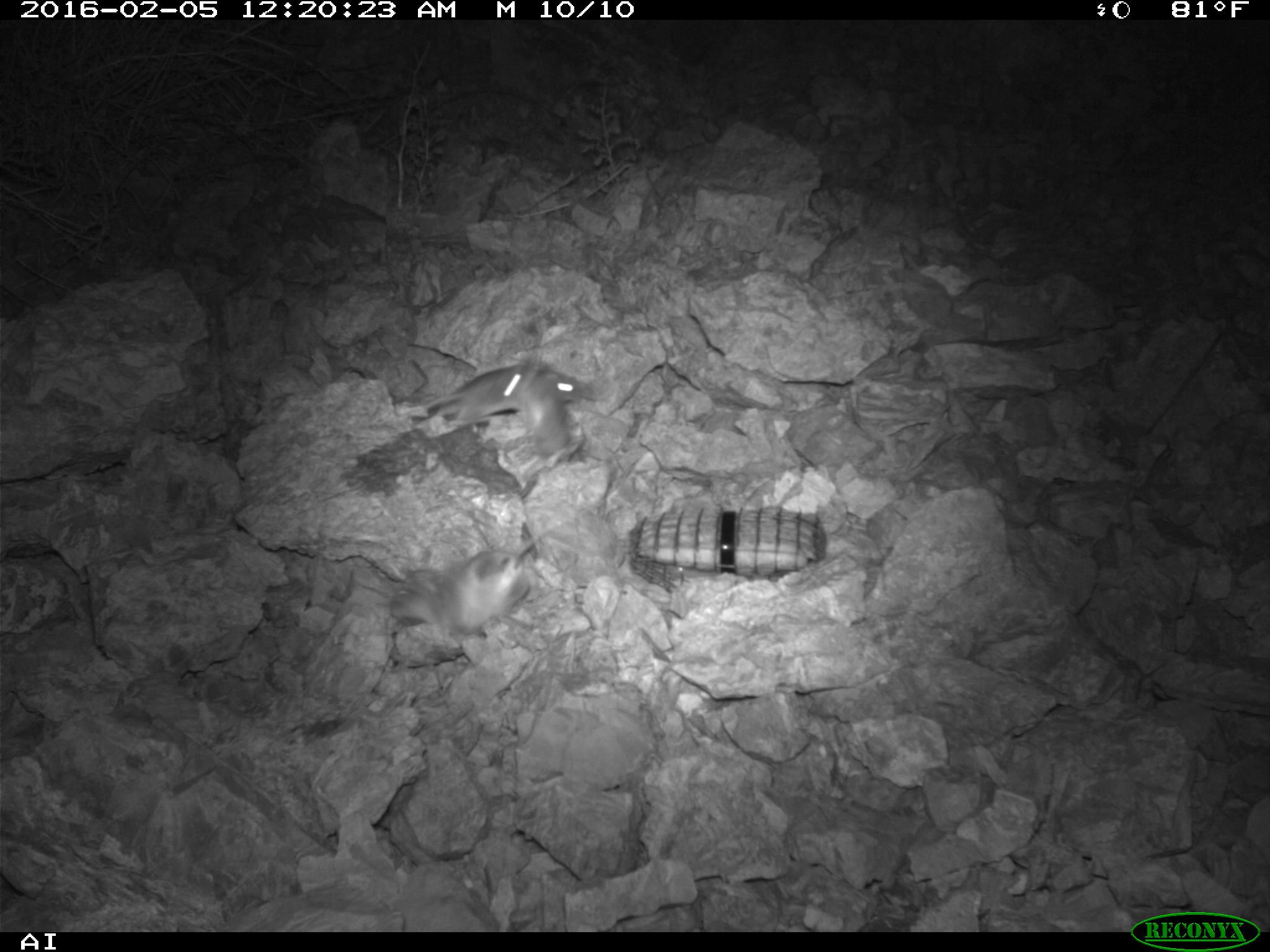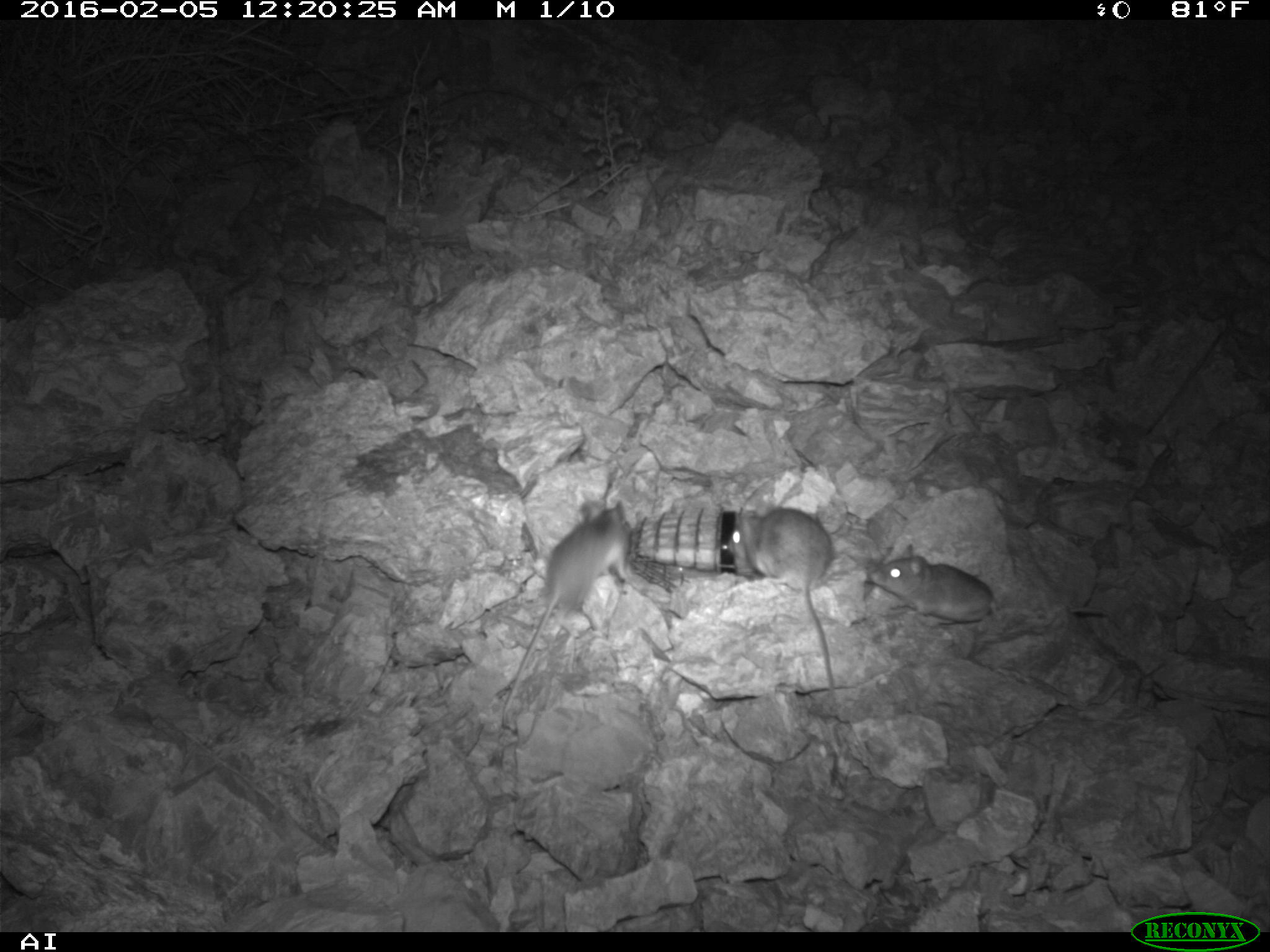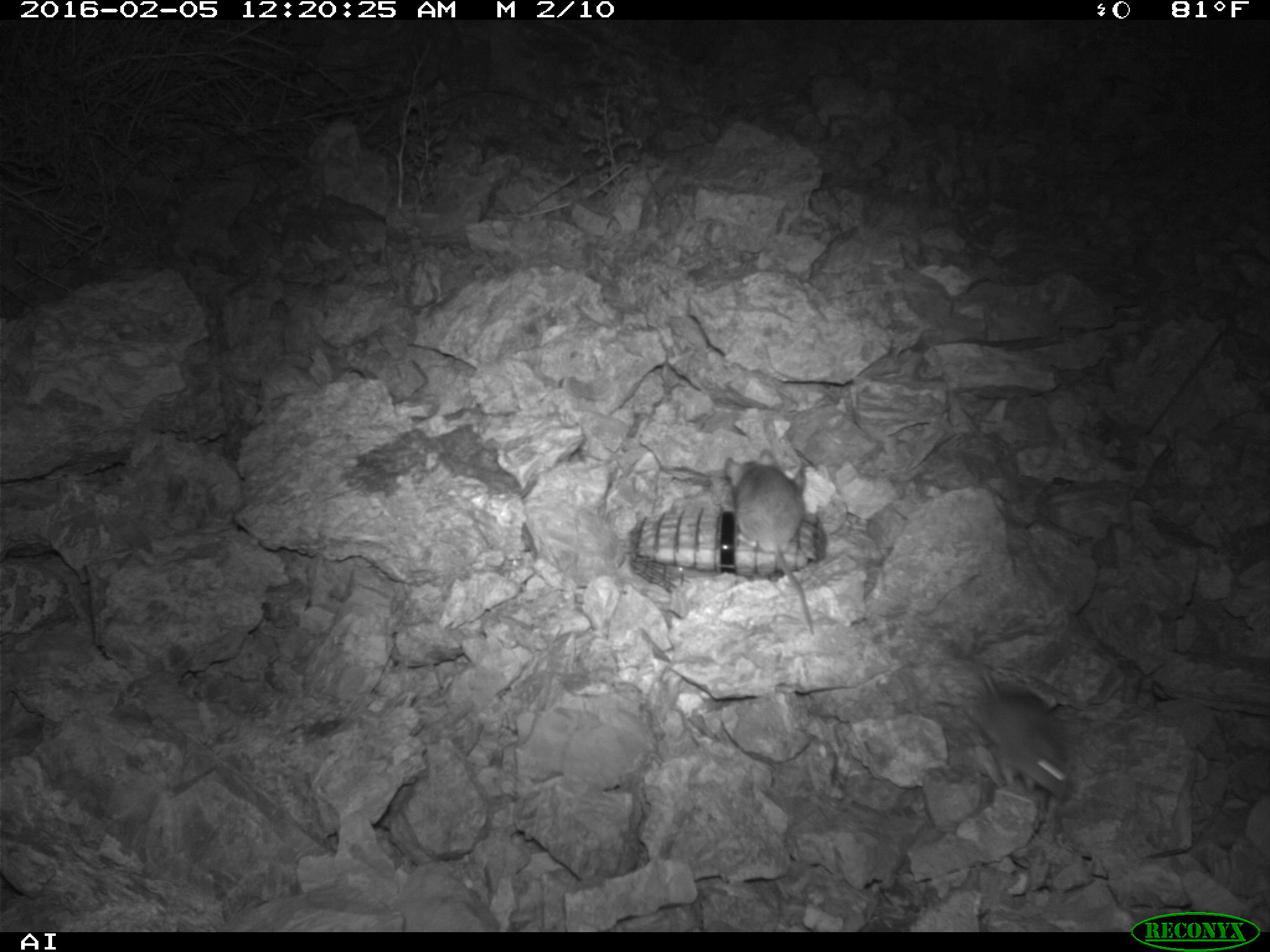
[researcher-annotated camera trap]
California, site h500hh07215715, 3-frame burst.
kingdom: Animalia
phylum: Chordata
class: Mammalia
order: Rodentia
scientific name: Rodentia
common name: rodent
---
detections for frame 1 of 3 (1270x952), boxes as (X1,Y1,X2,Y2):
rodent: (396,517,567,637); (427,366,584,429); (514,351,580,454)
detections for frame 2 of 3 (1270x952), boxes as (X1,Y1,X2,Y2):
rodent: (502,501,631,710); (726,498,833,695); (869,544,1119,626)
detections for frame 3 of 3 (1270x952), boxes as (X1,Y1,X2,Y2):
rodent: (959,653,1075,803); (722,451,815,635)